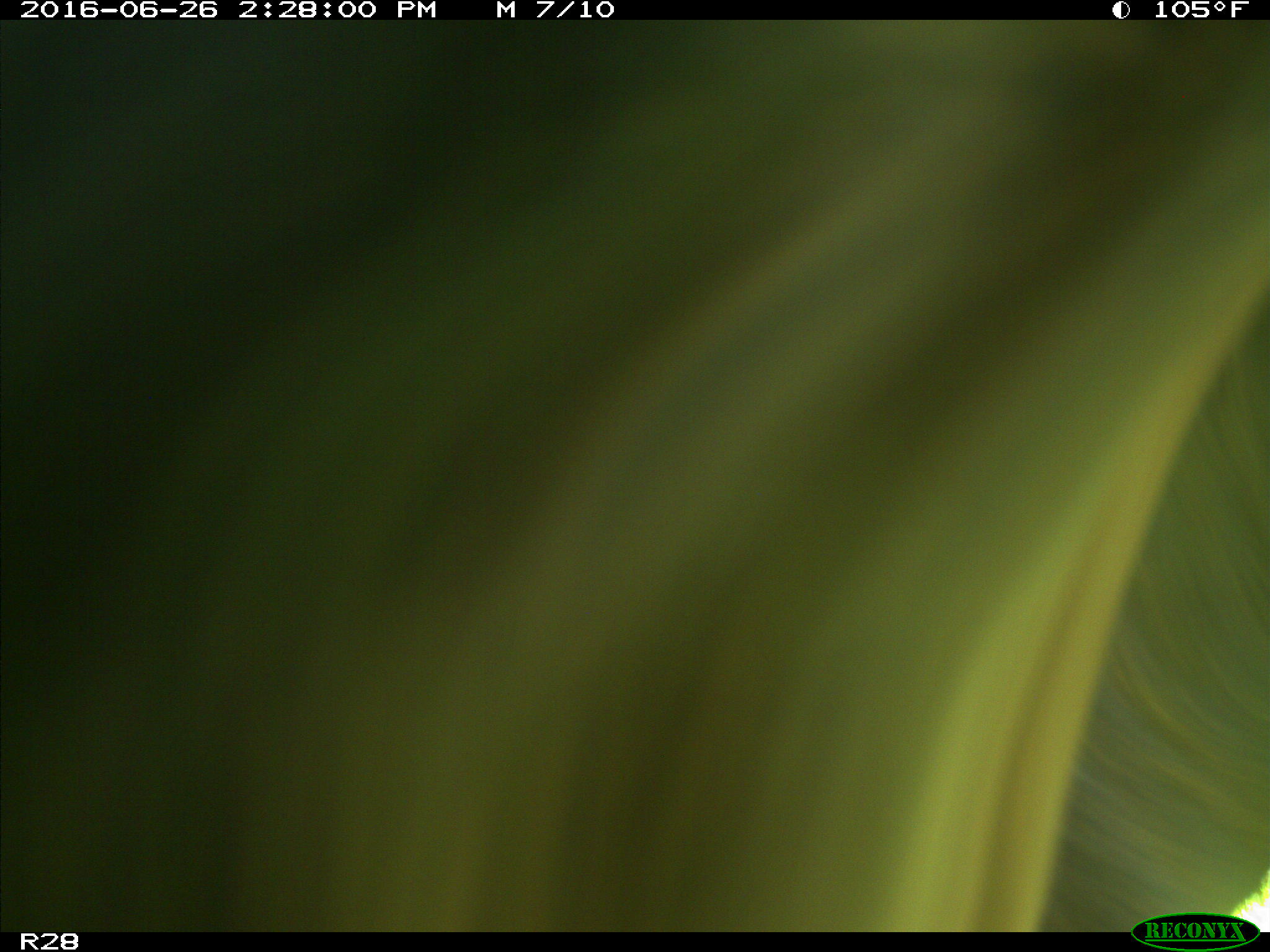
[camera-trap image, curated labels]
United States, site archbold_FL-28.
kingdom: Animalia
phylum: Chordata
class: Mammalia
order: Artiodactyla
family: Bovidae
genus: Bos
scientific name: Bos taurus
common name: domestic cow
Bos taurus (domestic cow).